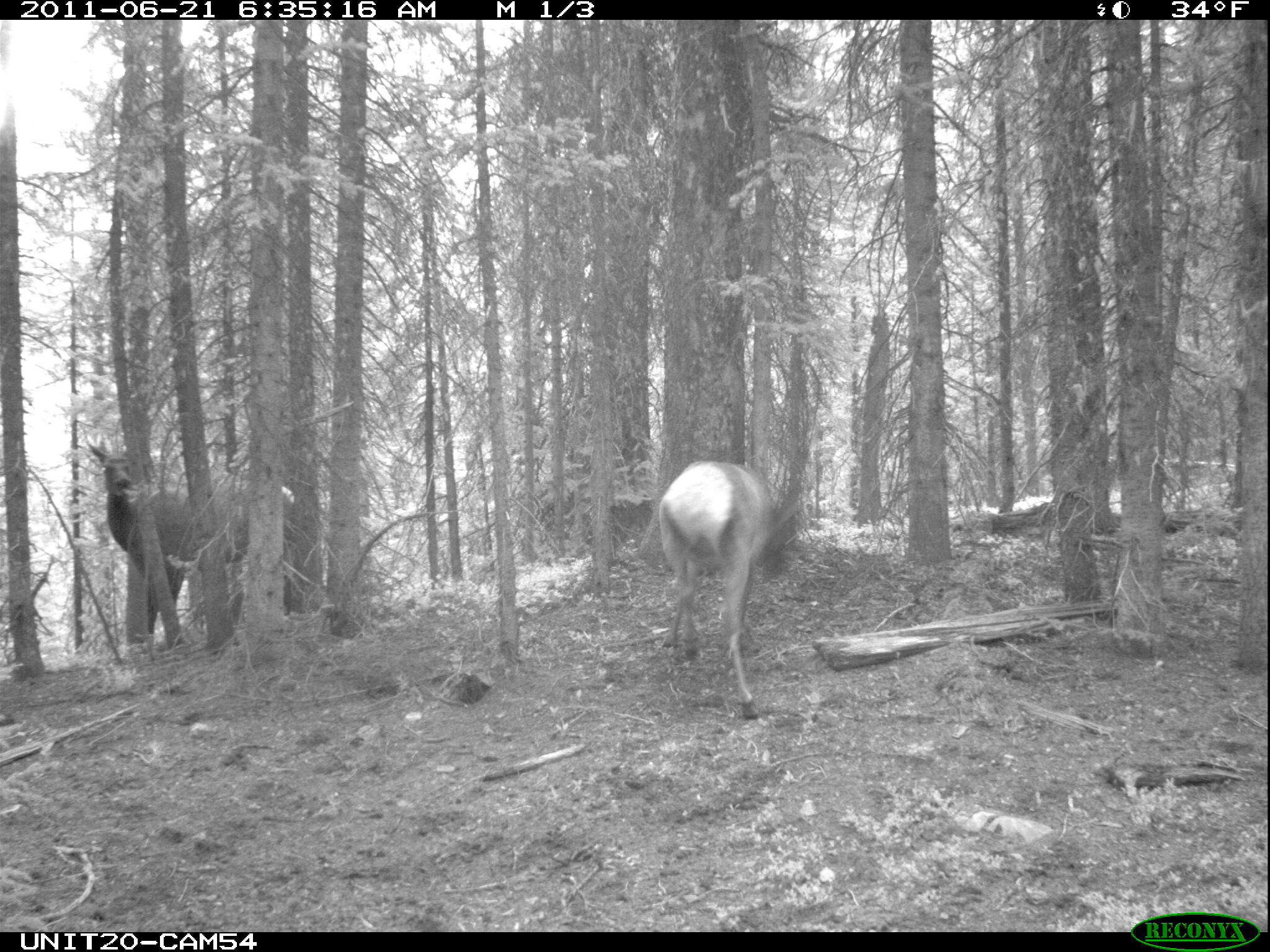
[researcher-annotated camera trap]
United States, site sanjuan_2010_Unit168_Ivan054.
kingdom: Animalia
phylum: Chordata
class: Mammalia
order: Artiodactyla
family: Cervidae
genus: Cervus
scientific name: Cervus elaphus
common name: red deer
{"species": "Cervus elaphus (red deer)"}